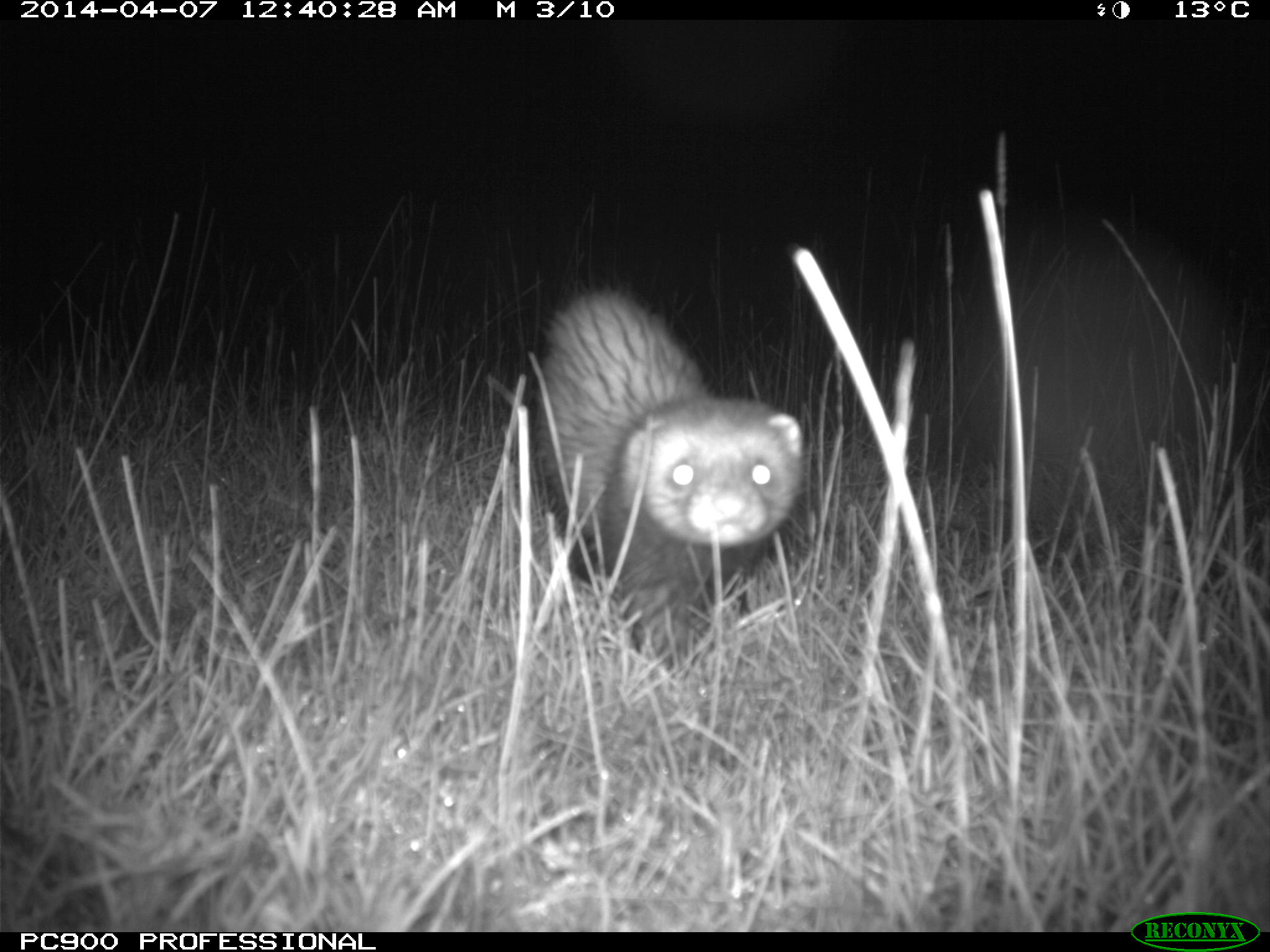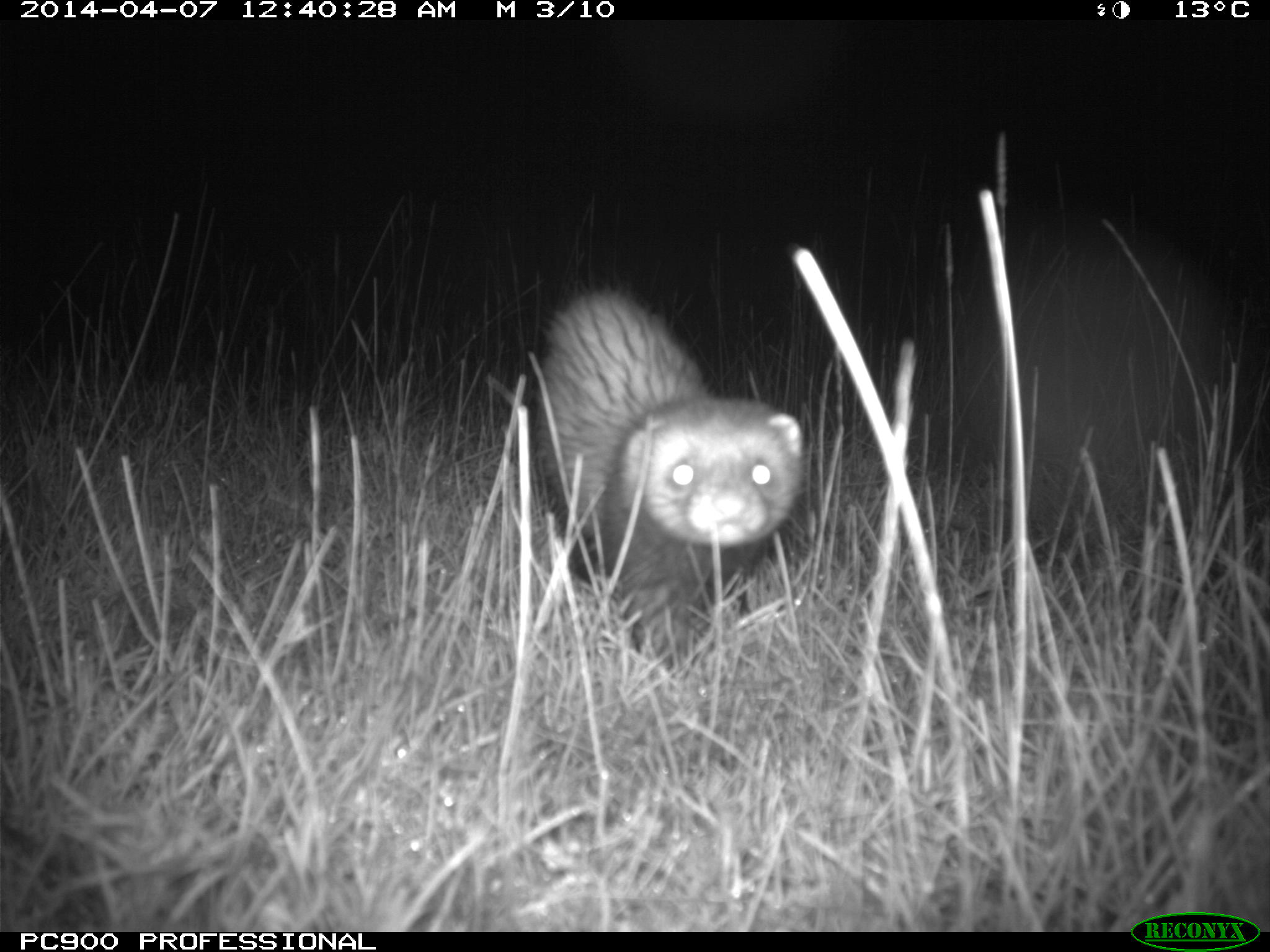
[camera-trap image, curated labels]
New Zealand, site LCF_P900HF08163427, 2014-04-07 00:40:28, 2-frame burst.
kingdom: Animalia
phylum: Chordata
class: Mammalia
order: Carnivora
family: Mustelidae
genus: Mustela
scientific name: Mustela furo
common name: ferret